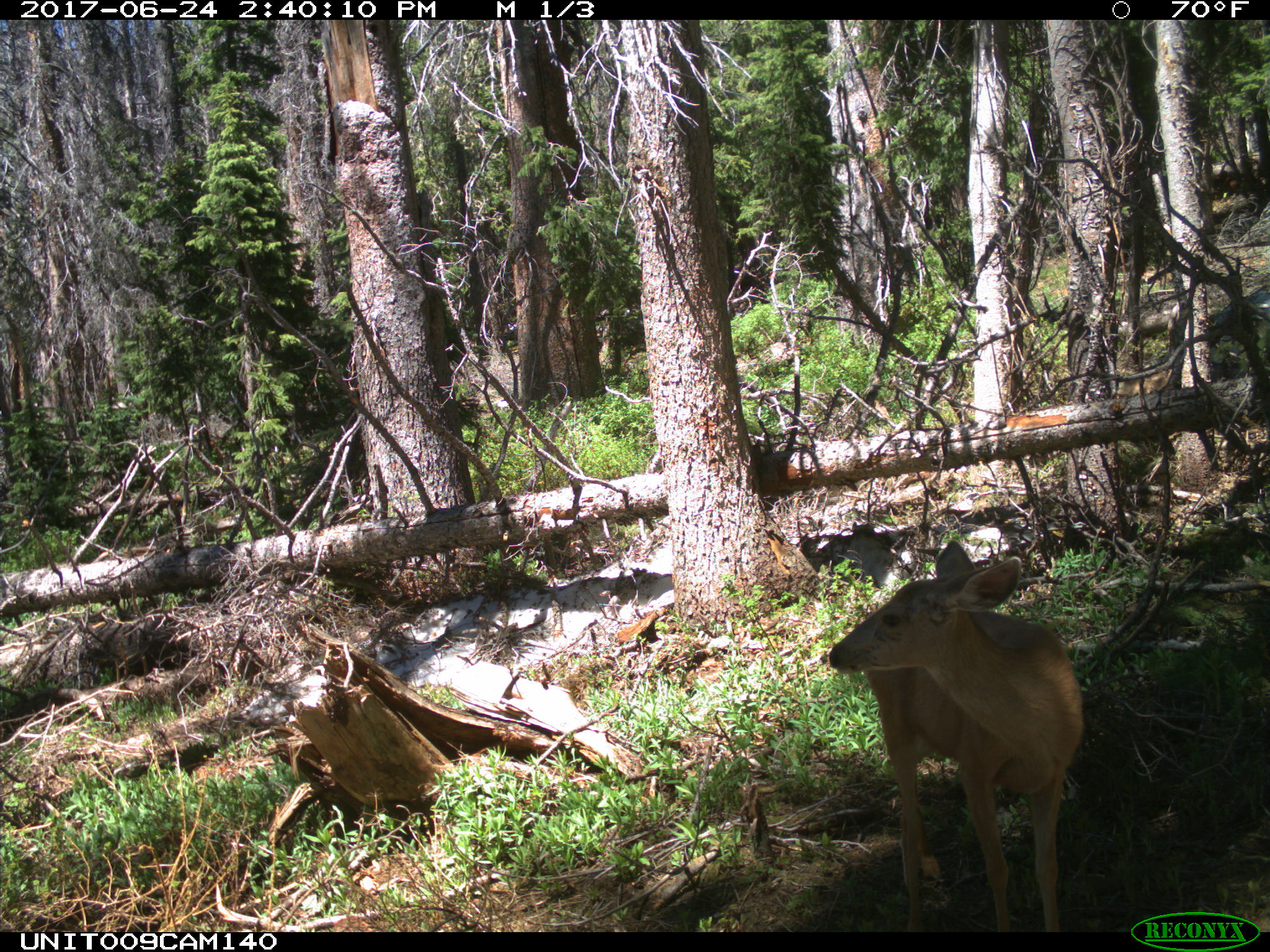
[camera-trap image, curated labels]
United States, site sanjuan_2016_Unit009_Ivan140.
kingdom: Animalia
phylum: Chordata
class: Mammalia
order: Artiodactyla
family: Cervidae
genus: Odocoileus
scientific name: Odocoileus hemionus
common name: mule deer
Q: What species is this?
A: Odocoileus hemionus (mule deer).